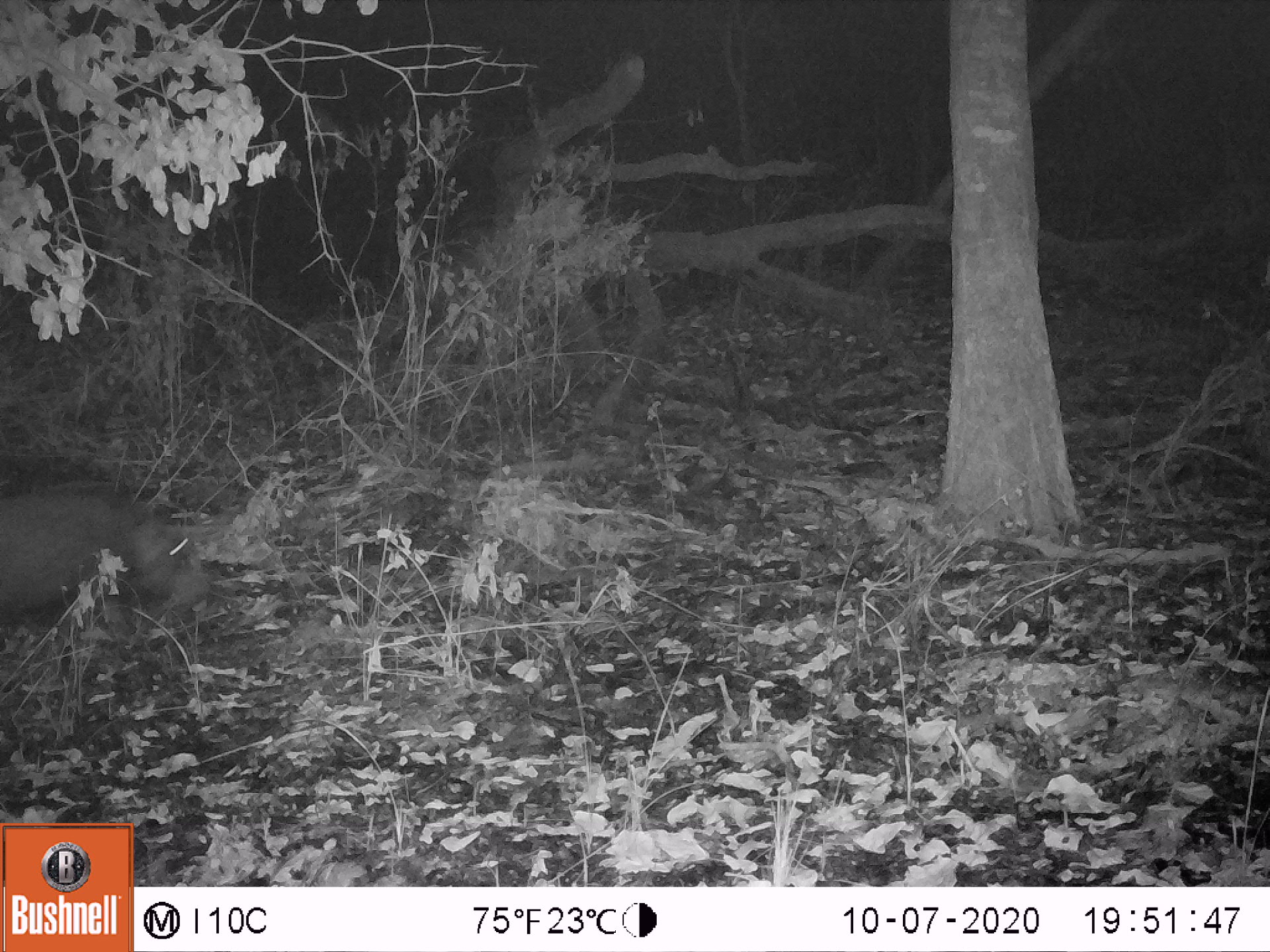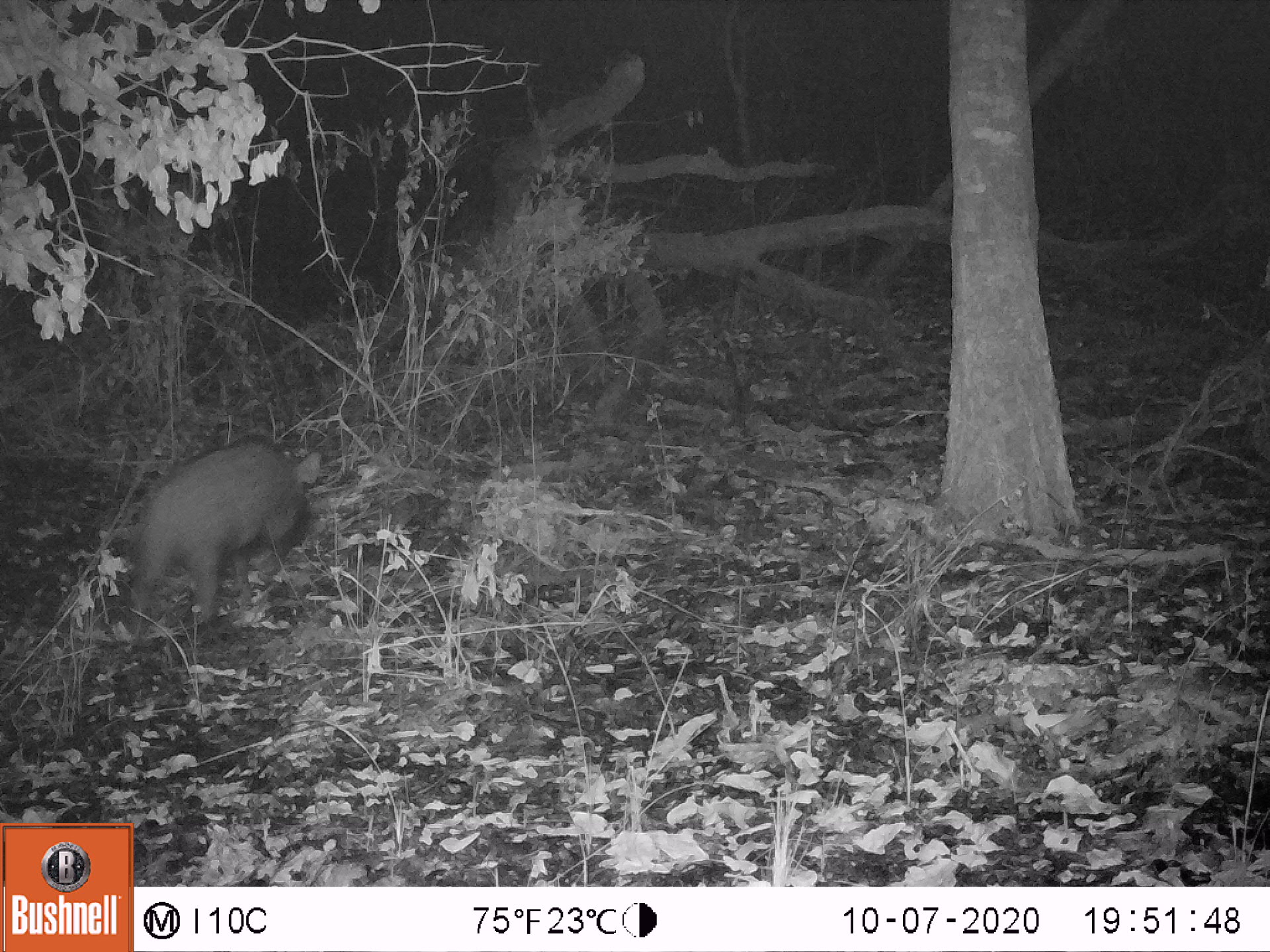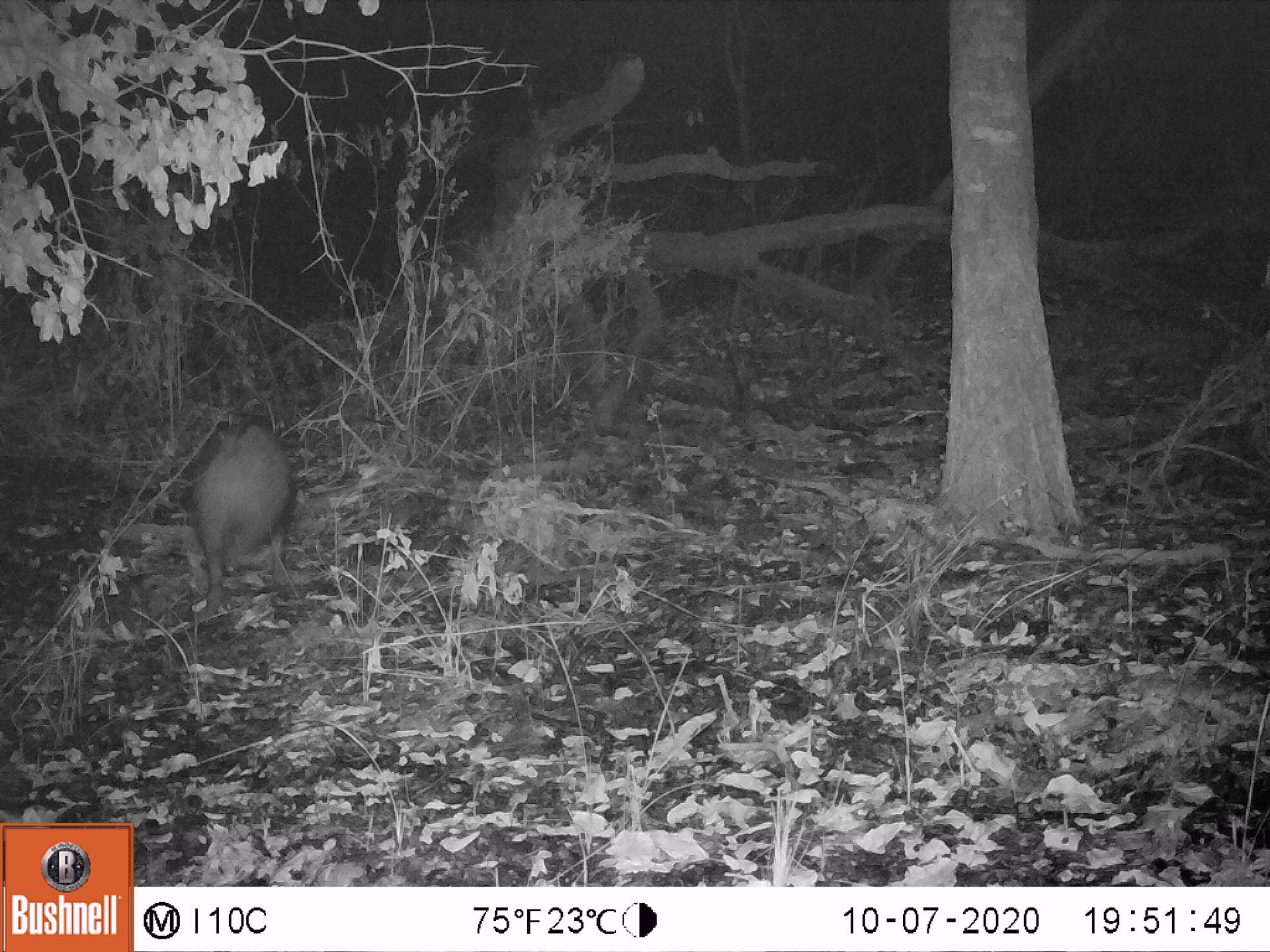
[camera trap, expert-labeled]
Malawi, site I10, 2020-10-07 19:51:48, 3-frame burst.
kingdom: Animalia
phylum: Chordata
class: Mammalia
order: Artiodactyla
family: Suidae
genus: Potamochoerus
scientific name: Potamochoerus larvatus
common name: bushpig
Bushpig (Potamochoerus larvatus), count 1.